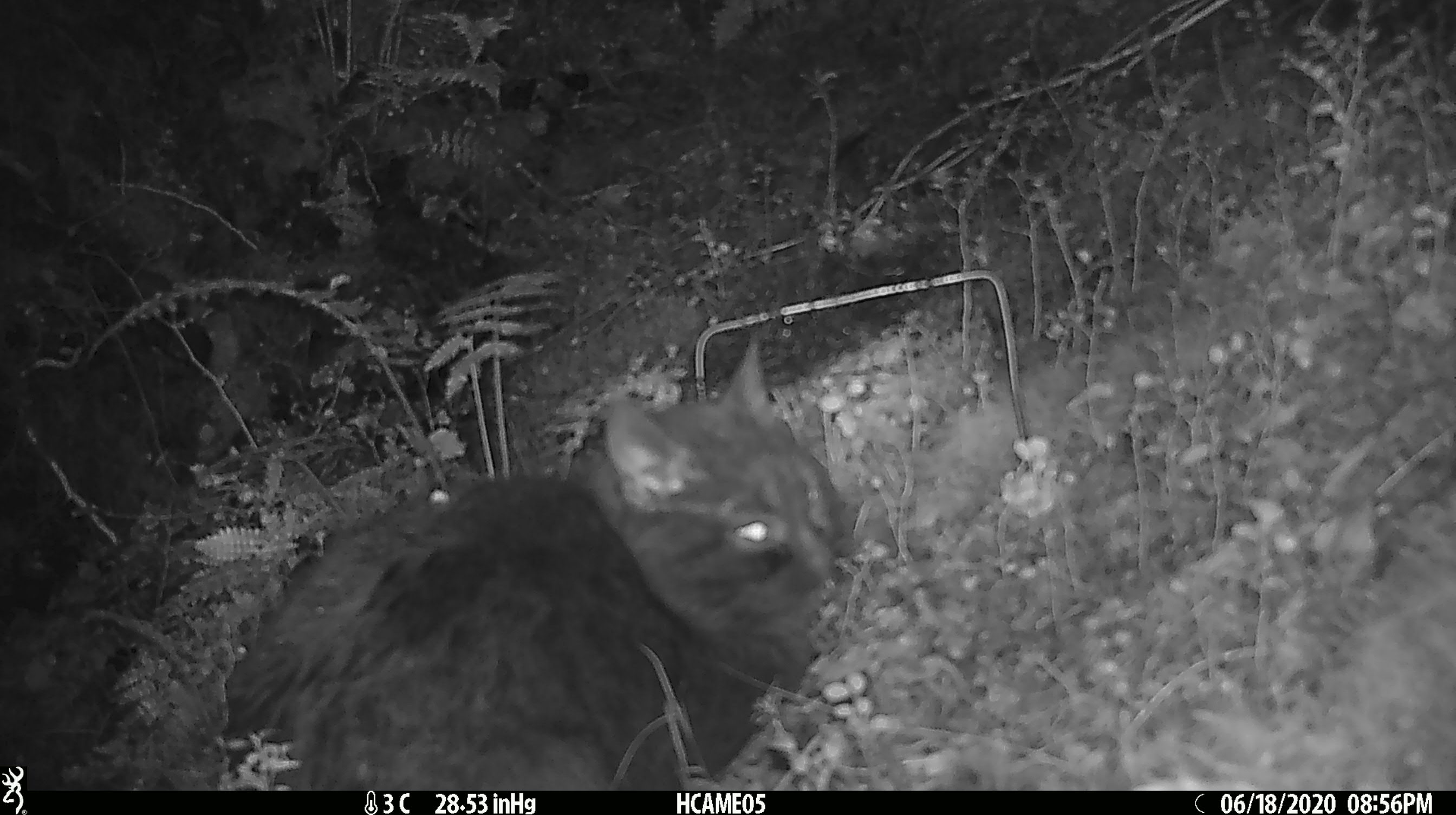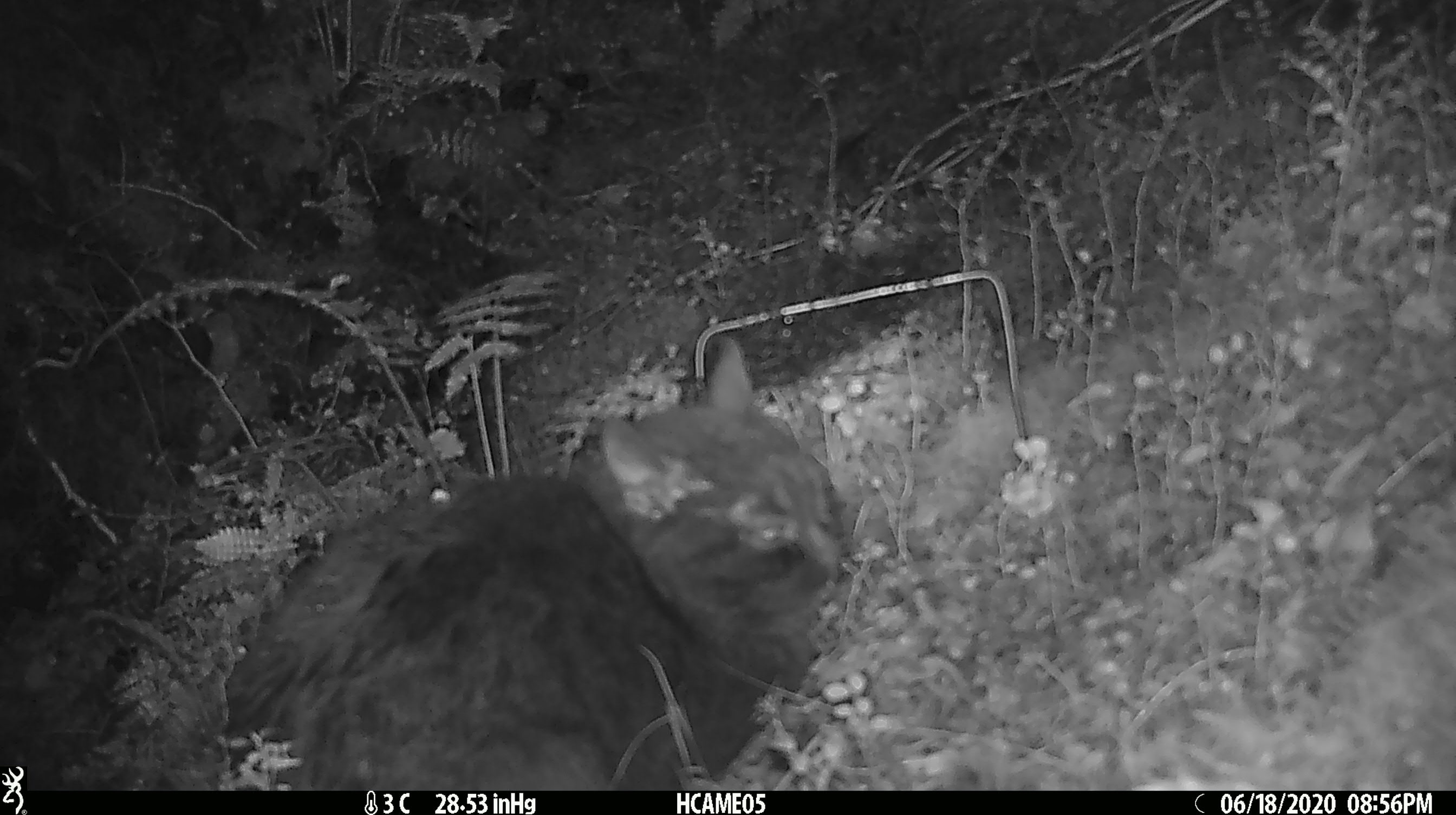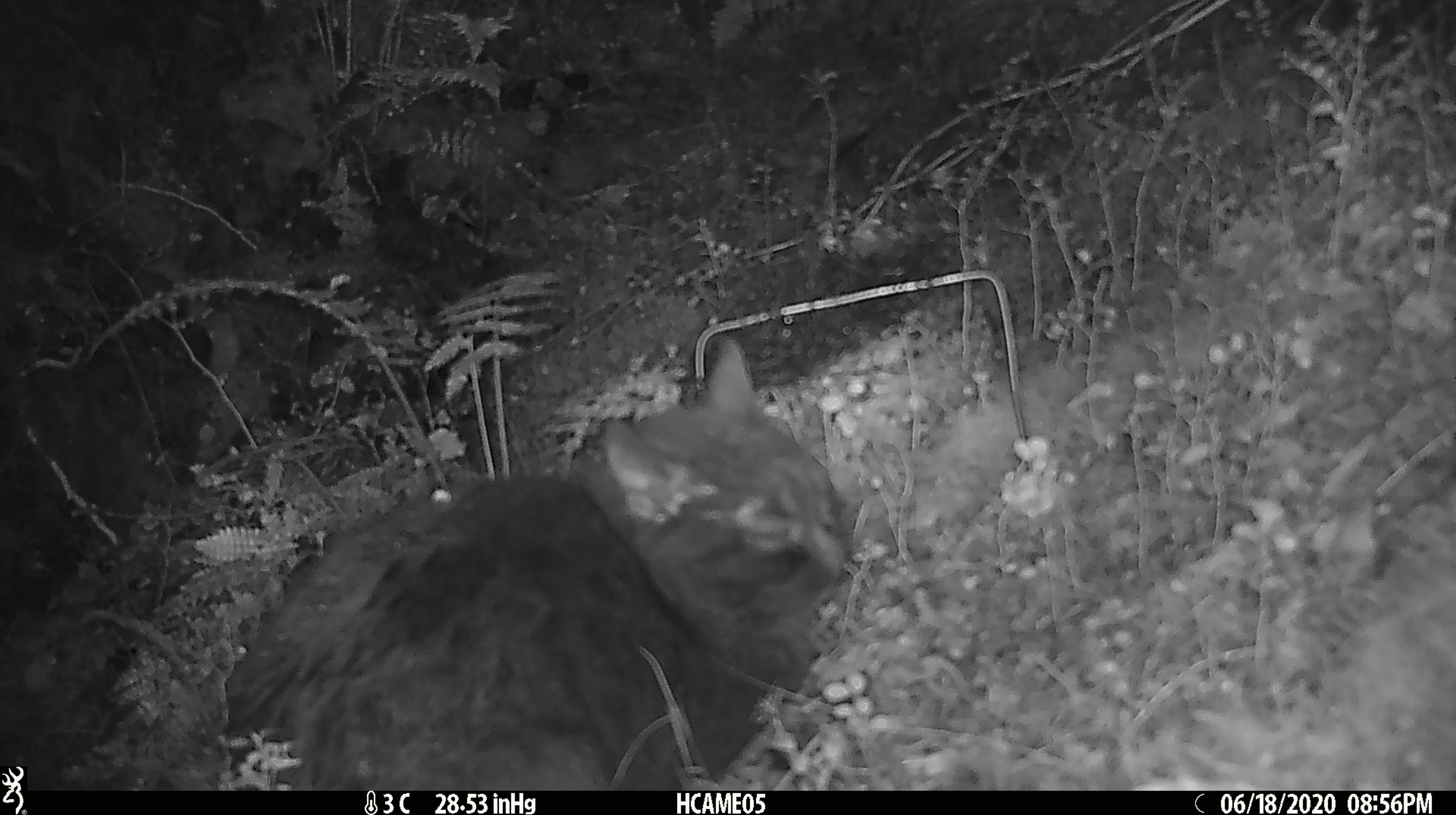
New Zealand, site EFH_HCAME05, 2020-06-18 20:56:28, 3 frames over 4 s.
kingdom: Animalia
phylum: Chordata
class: Mammalia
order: Carnivora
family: Felidae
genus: Felis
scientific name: Felis catus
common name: domestic cat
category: cat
Cat (domestic cat) (Felis catus).